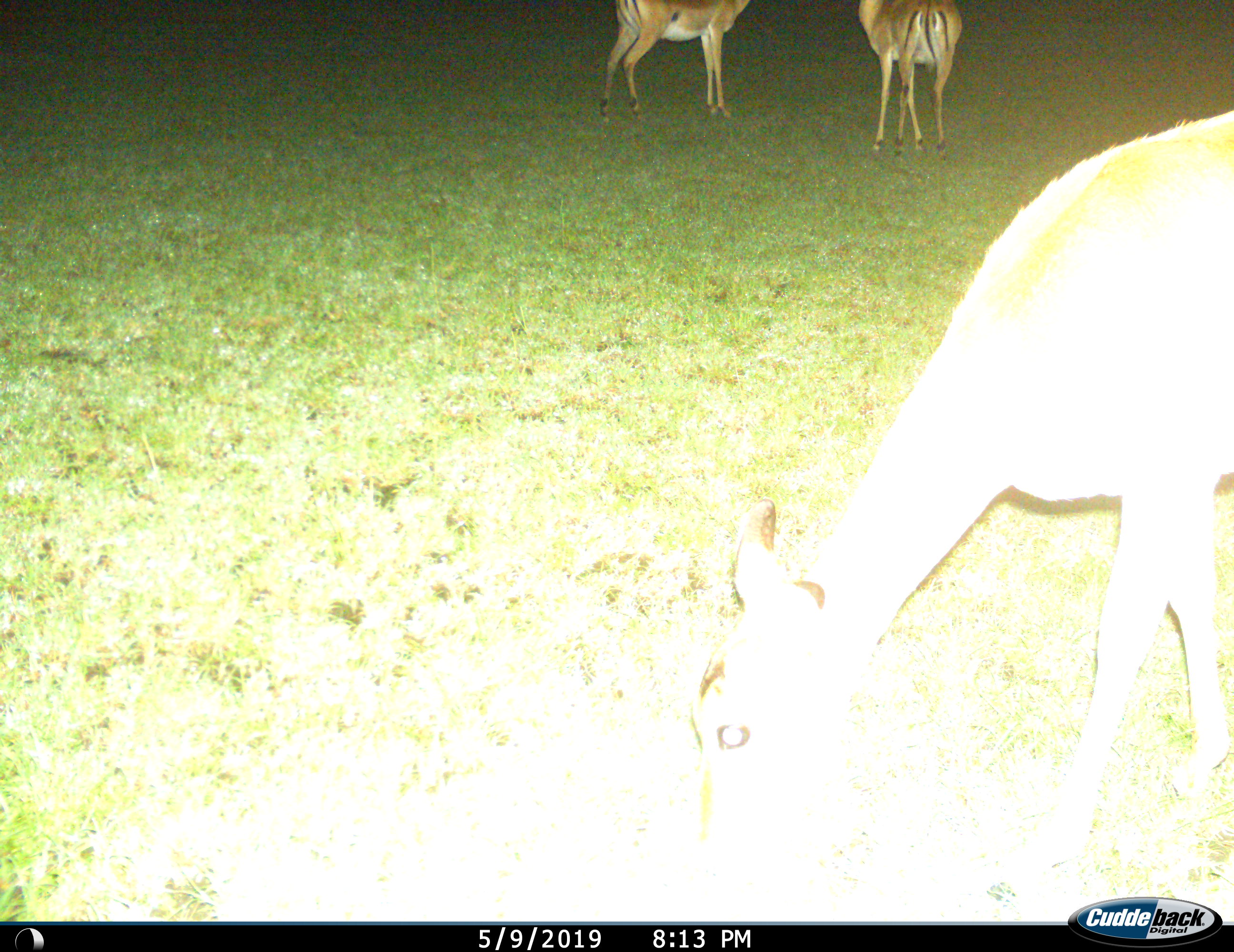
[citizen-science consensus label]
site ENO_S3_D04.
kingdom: Animalia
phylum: Chordata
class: Mammalia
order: Artiodactyla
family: Bovidae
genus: Aepyceros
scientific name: Aepyceros melampus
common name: impala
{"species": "impala (Aepyceros melampus)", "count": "3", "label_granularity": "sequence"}